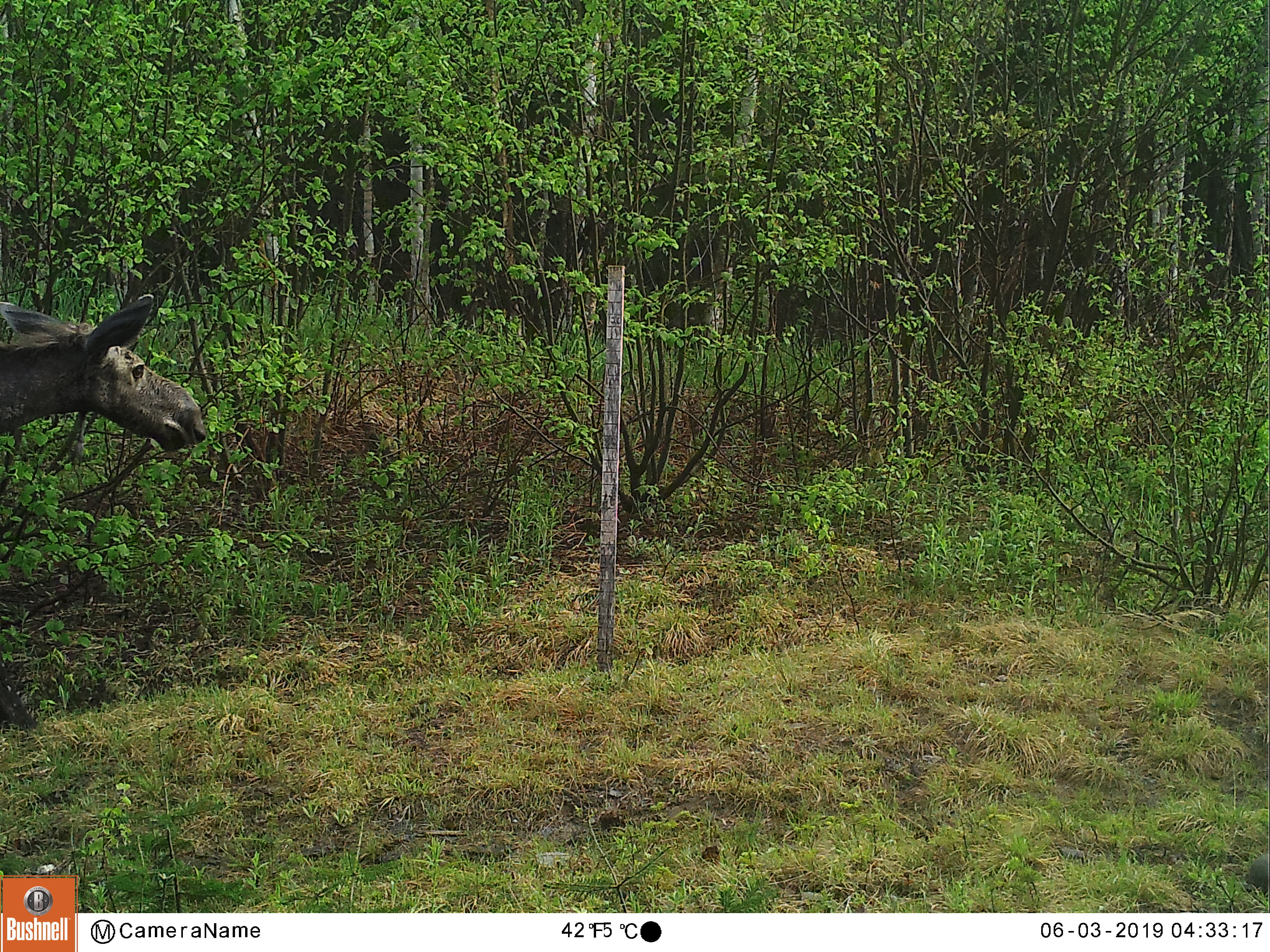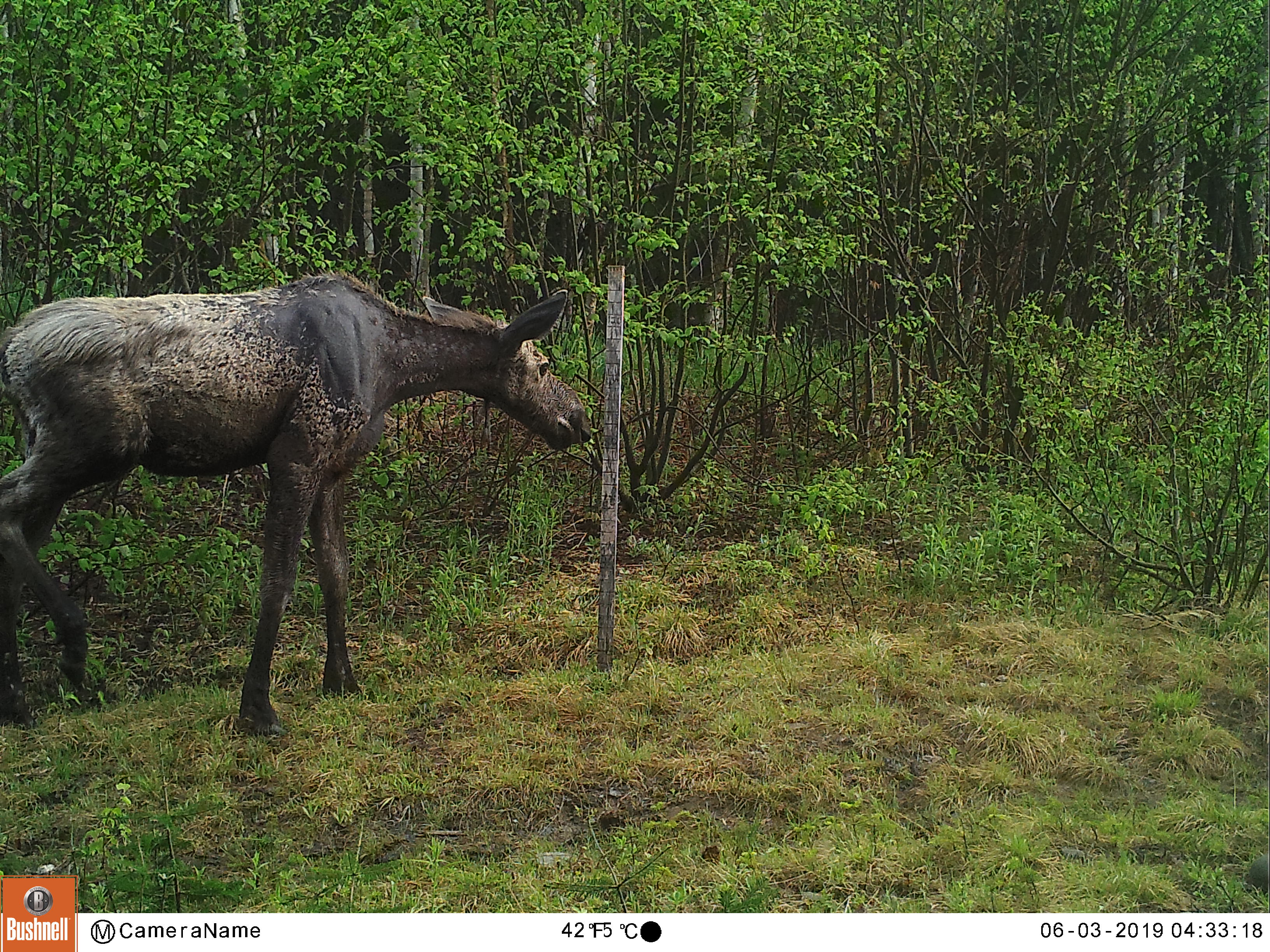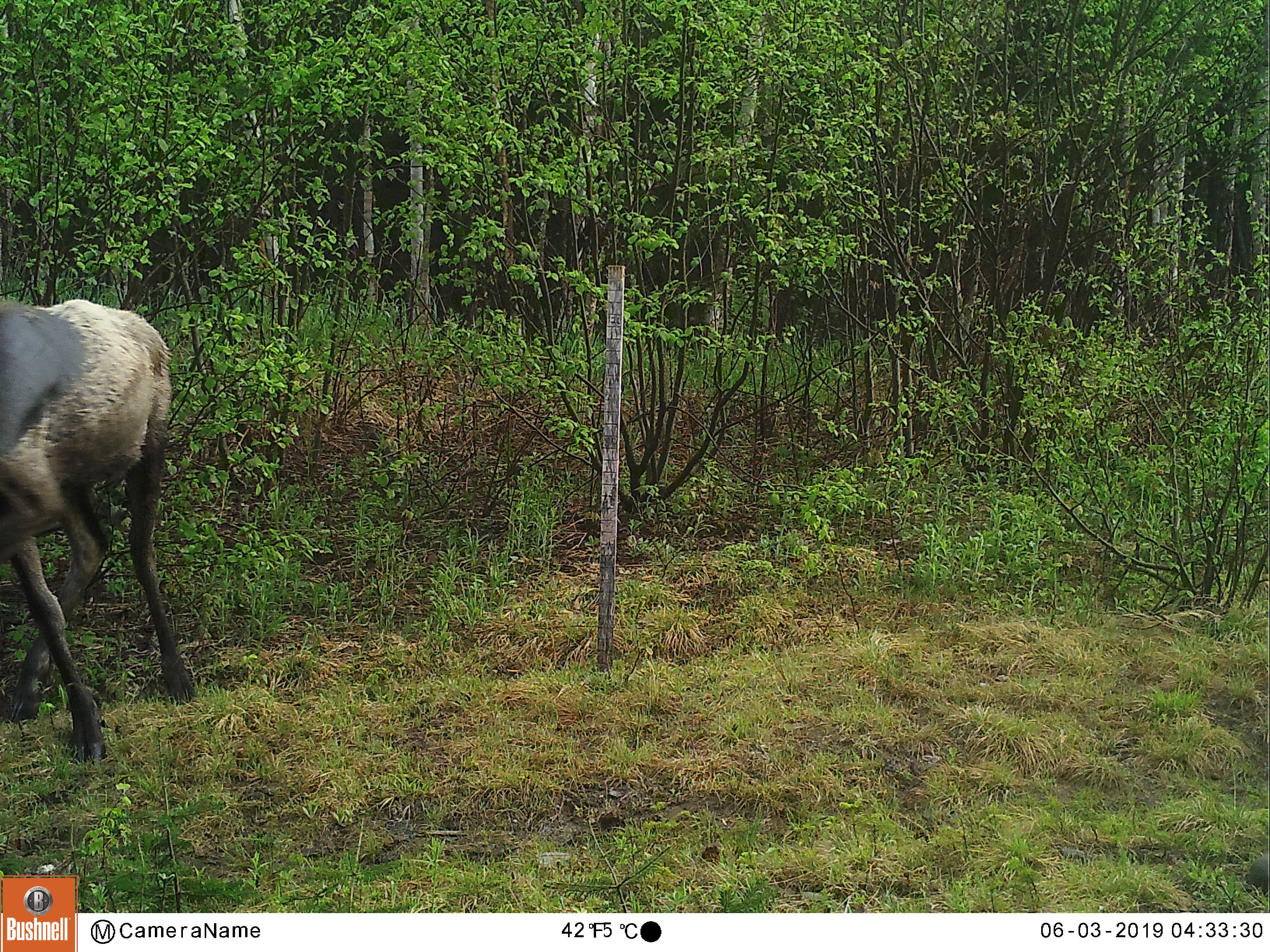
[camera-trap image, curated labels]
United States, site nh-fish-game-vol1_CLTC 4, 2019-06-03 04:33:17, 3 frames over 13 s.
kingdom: Animalia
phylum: Chordata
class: Mammalia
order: Artiodactyla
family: Cervidae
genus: Alces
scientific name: Alces alces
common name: moose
Moose (Alces alces).